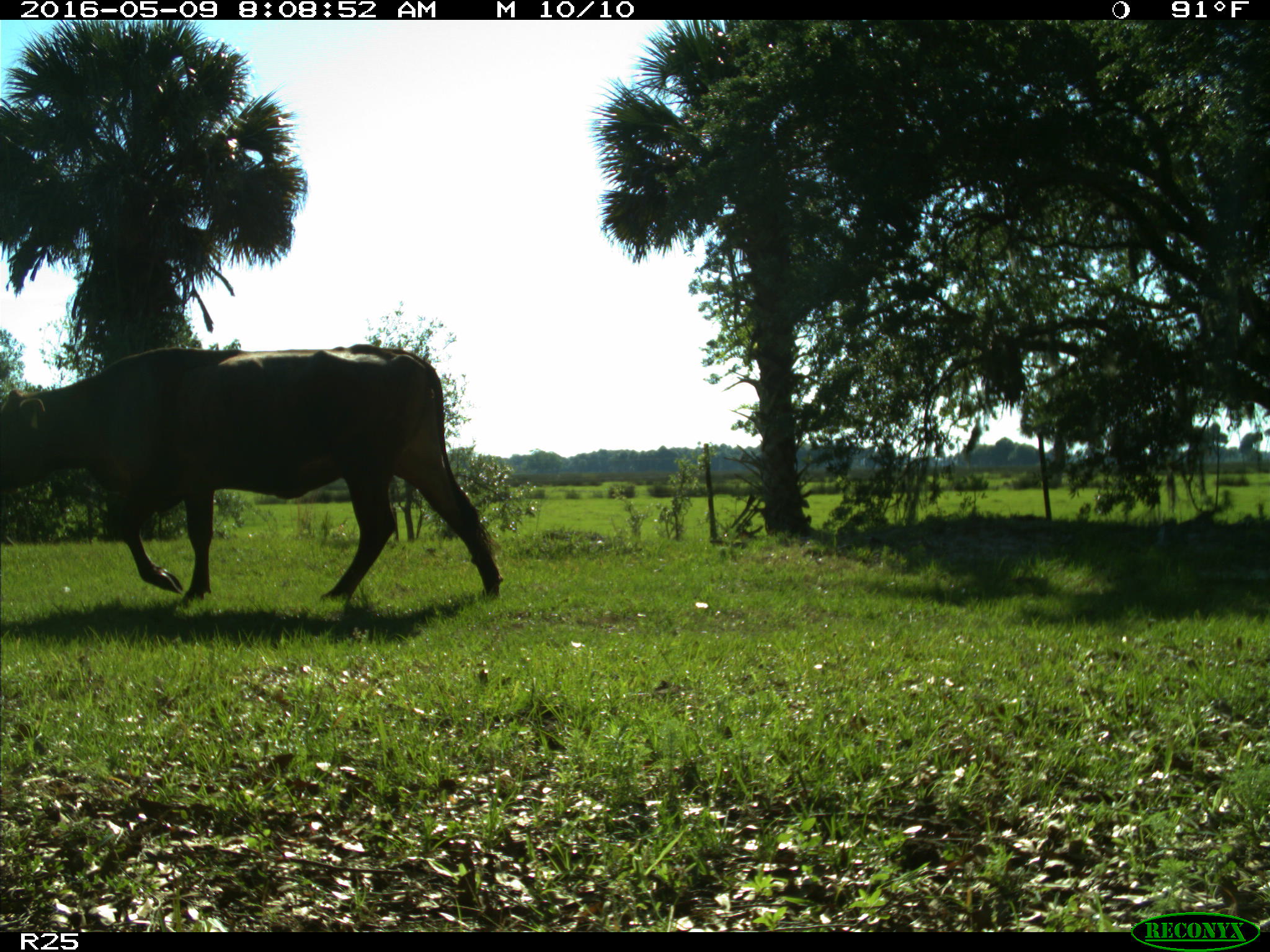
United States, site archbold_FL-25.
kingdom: Animalia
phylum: Chordata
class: Mammalia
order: Artiodactyla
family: Bovidae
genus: Bos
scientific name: Bos taurus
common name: domestic cow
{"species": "Bos taurus (domestic cow)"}